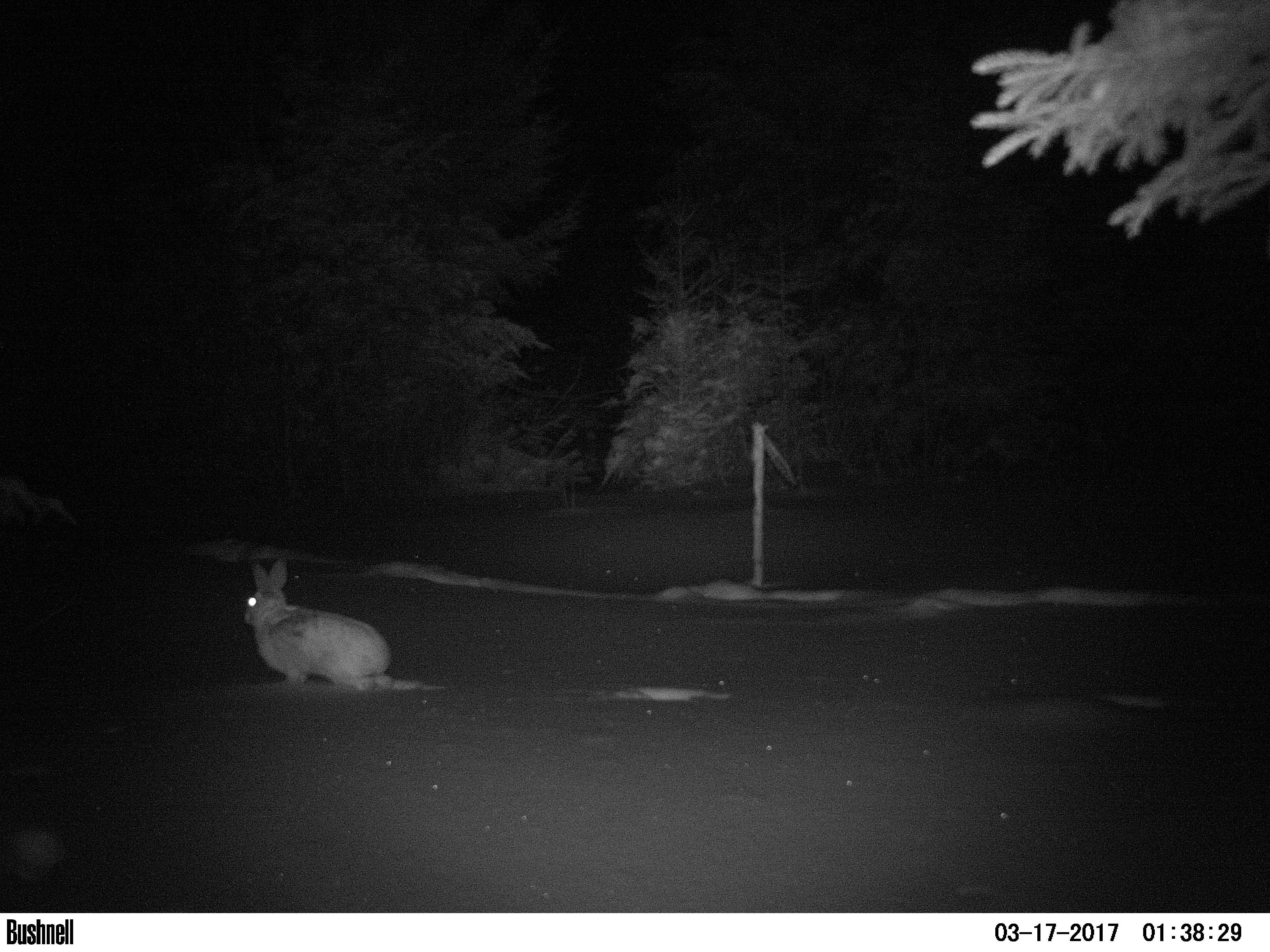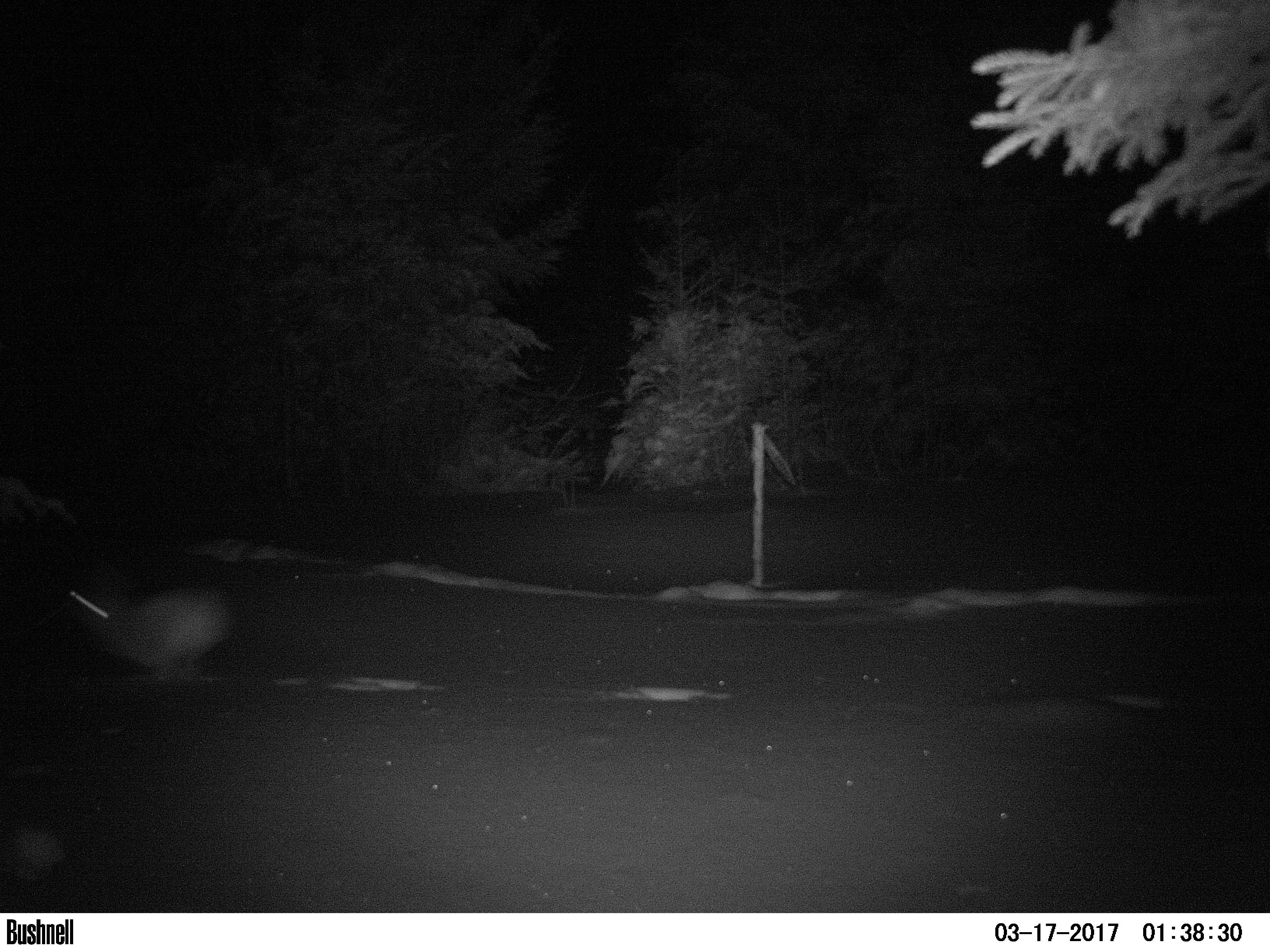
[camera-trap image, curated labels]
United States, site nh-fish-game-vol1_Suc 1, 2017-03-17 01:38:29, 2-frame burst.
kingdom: Animalia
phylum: Chordata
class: Mammalia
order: Lagomorpha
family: Leporidae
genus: Lepus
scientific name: Lepus americanus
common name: snowshoe hare